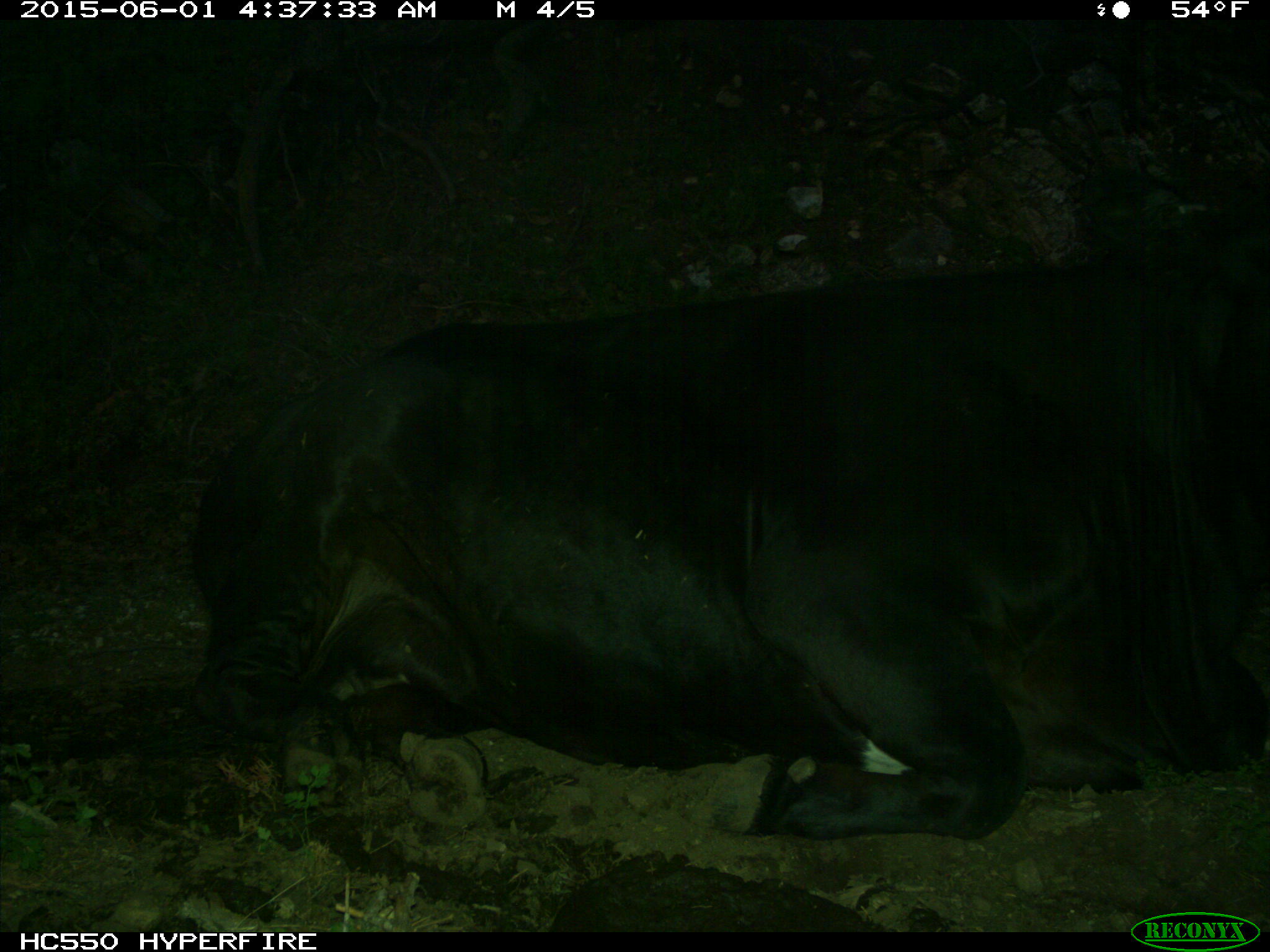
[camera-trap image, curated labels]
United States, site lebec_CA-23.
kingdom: Animalia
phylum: Chordata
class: Mammalia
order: Artiodactyla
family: Bovidae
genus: Bos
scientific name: Bos taurus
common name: domestic cow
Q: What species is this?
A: Bos taurus (domestic cow).